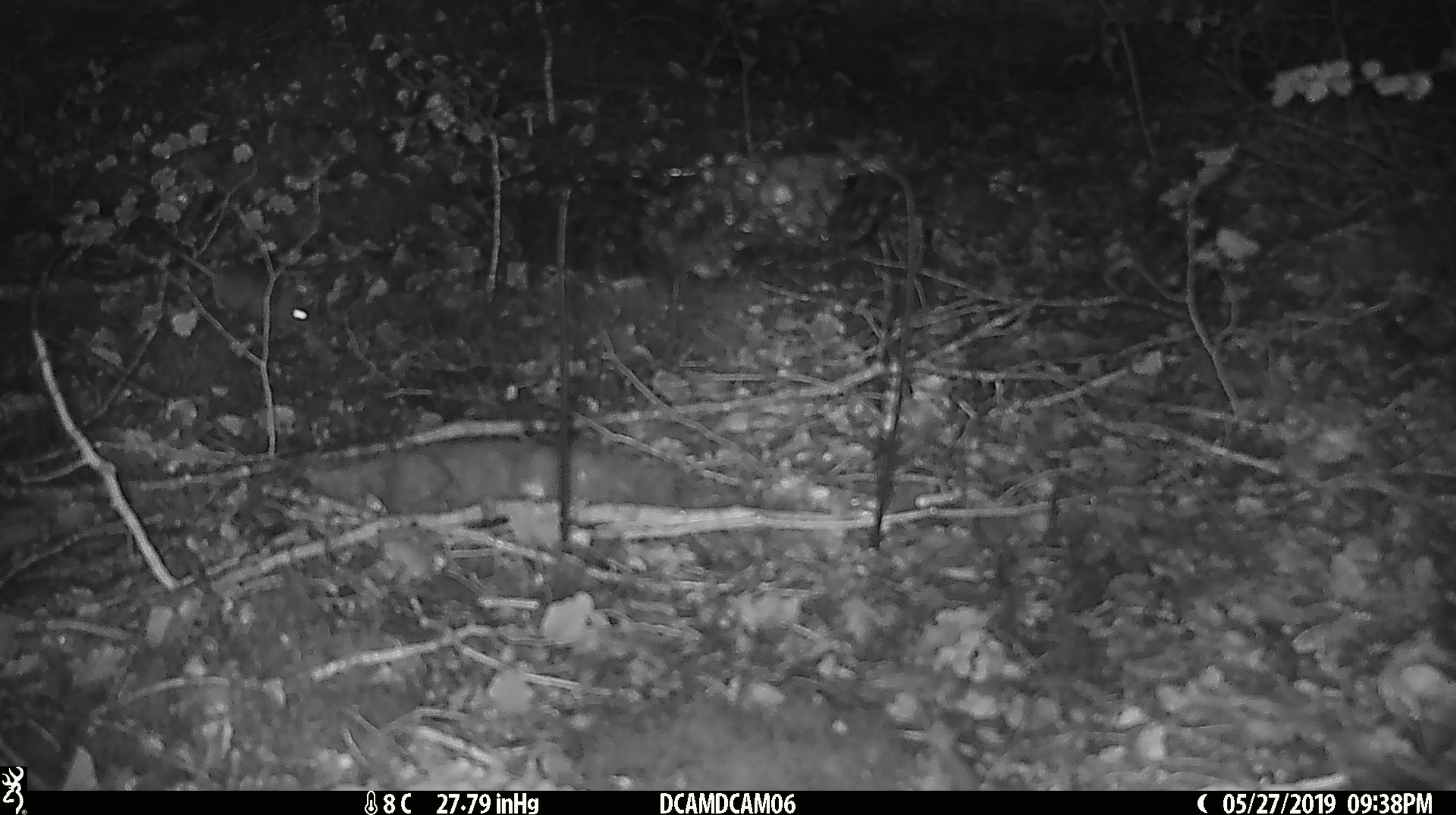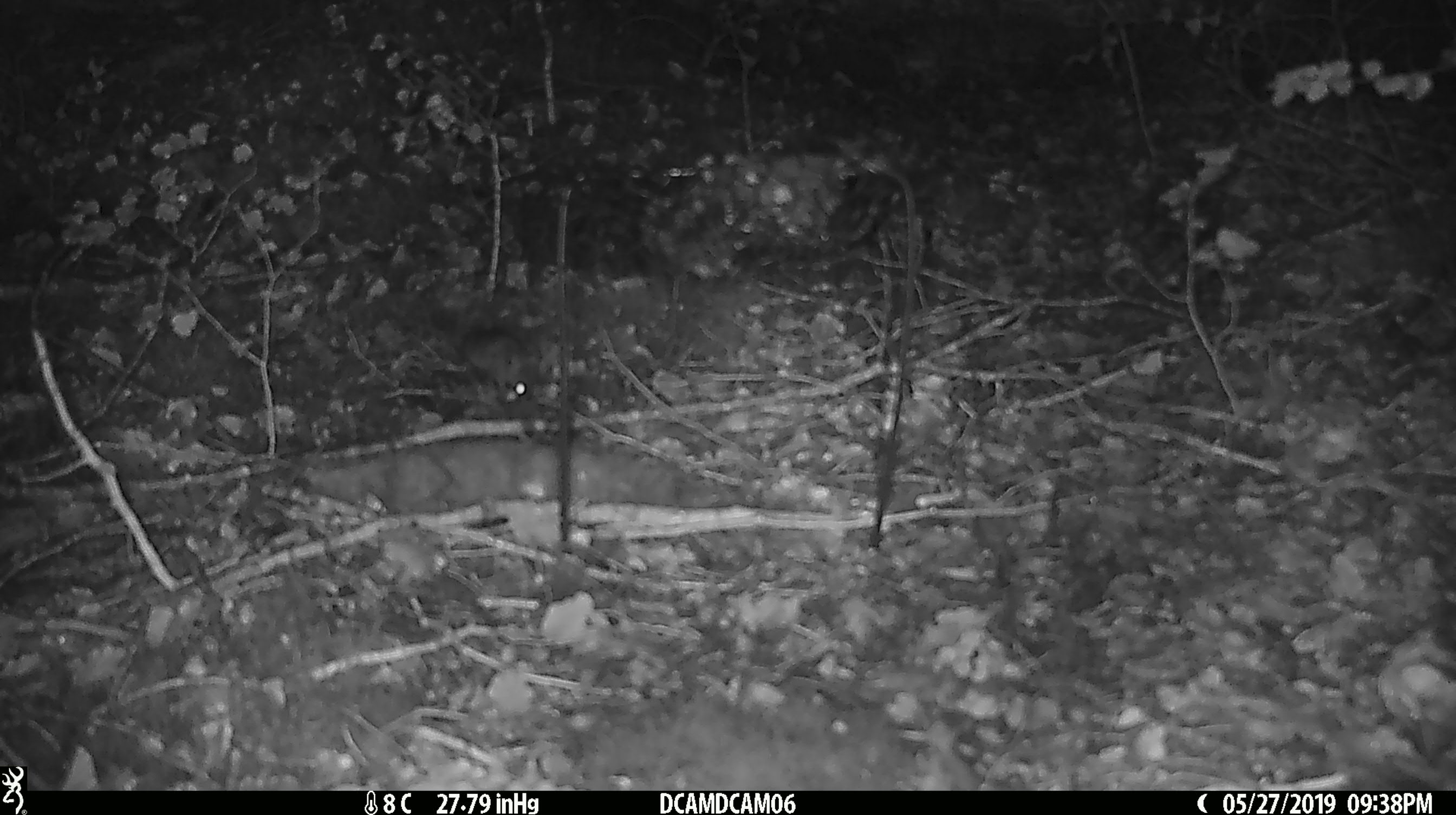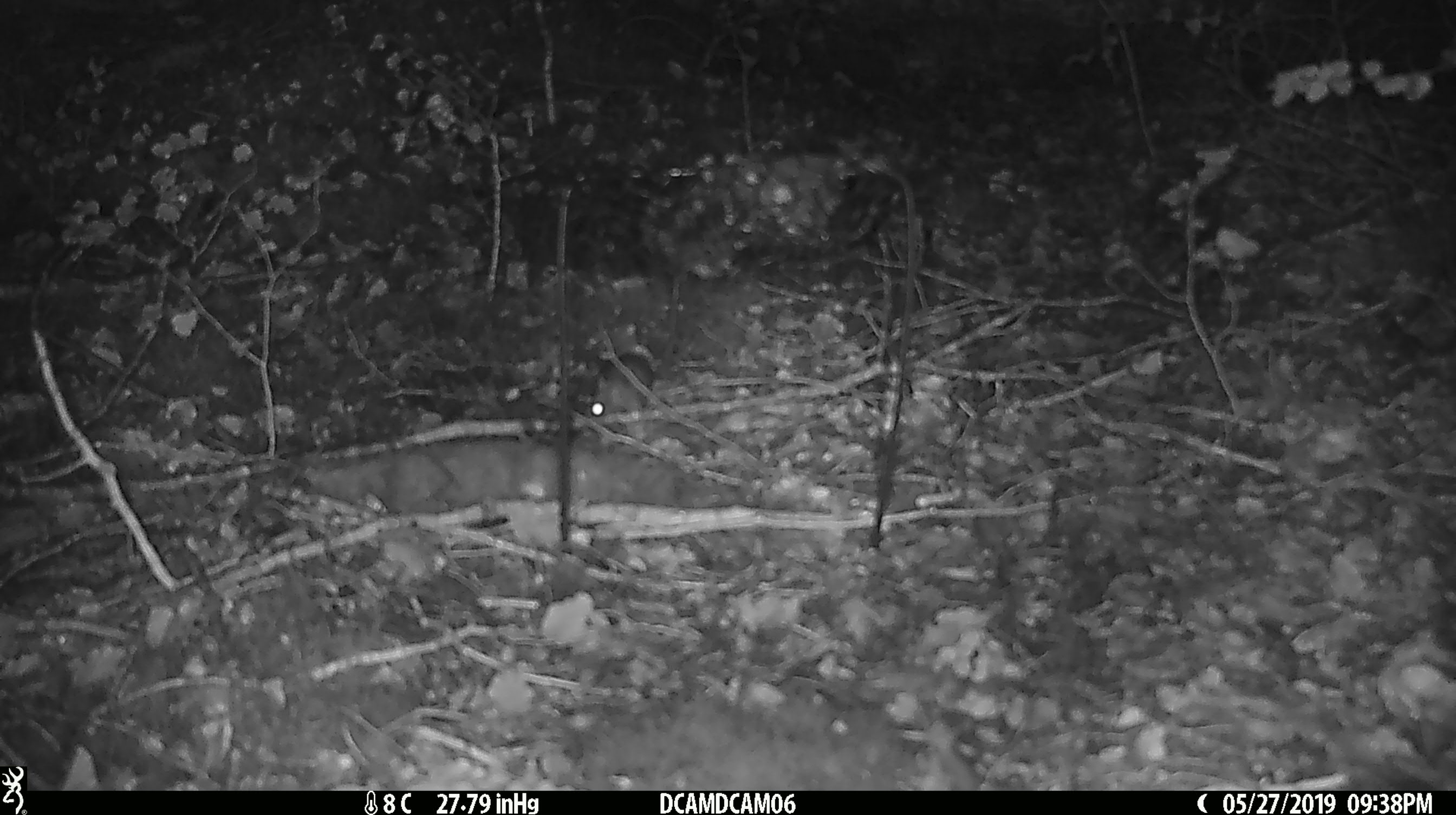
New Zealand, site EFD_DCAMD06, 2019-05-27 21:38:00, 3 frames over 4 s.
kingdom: Animalia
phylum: Chordata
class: Mammalia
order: Rodentia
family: Muridae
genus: Mus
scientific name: Mus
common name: mouse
Mouse (Mus).